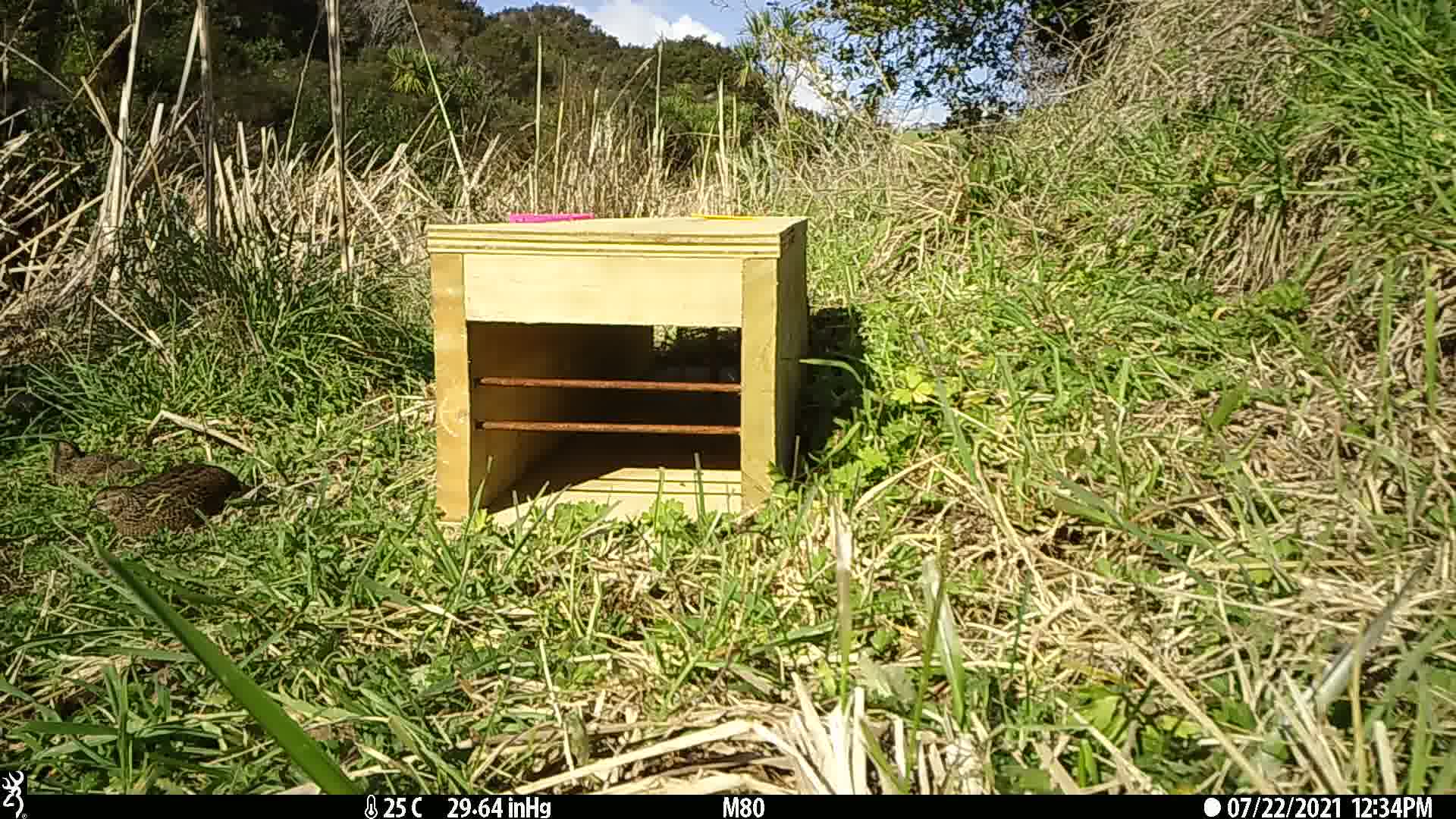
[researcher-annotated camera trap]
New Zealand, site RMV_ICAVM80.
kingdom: Animalia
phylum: Chordata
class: Aves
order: Galliformes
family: Phasianidae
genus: Synoicus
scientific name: Synoicus ypsilophorus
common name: brown quail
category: quail brown